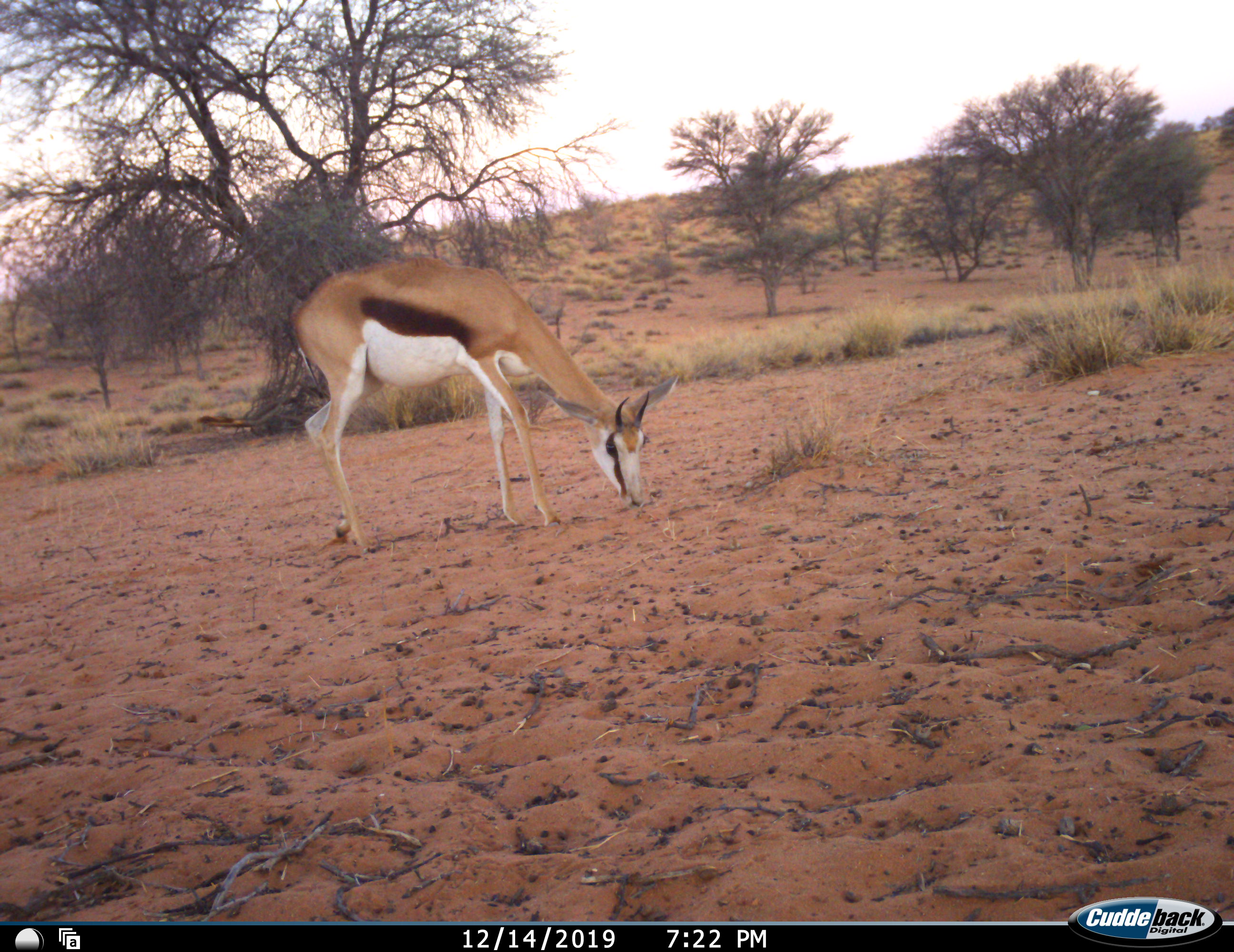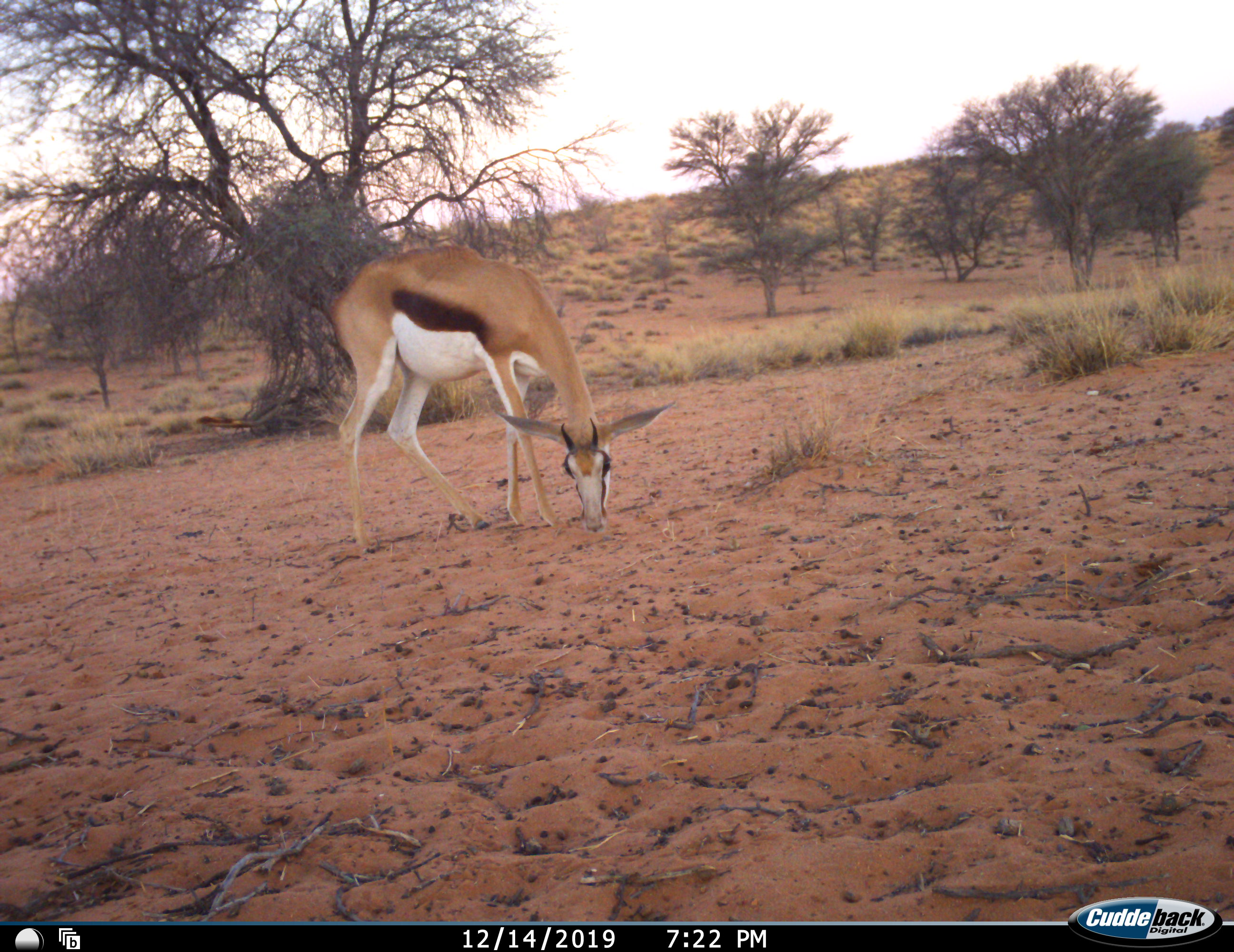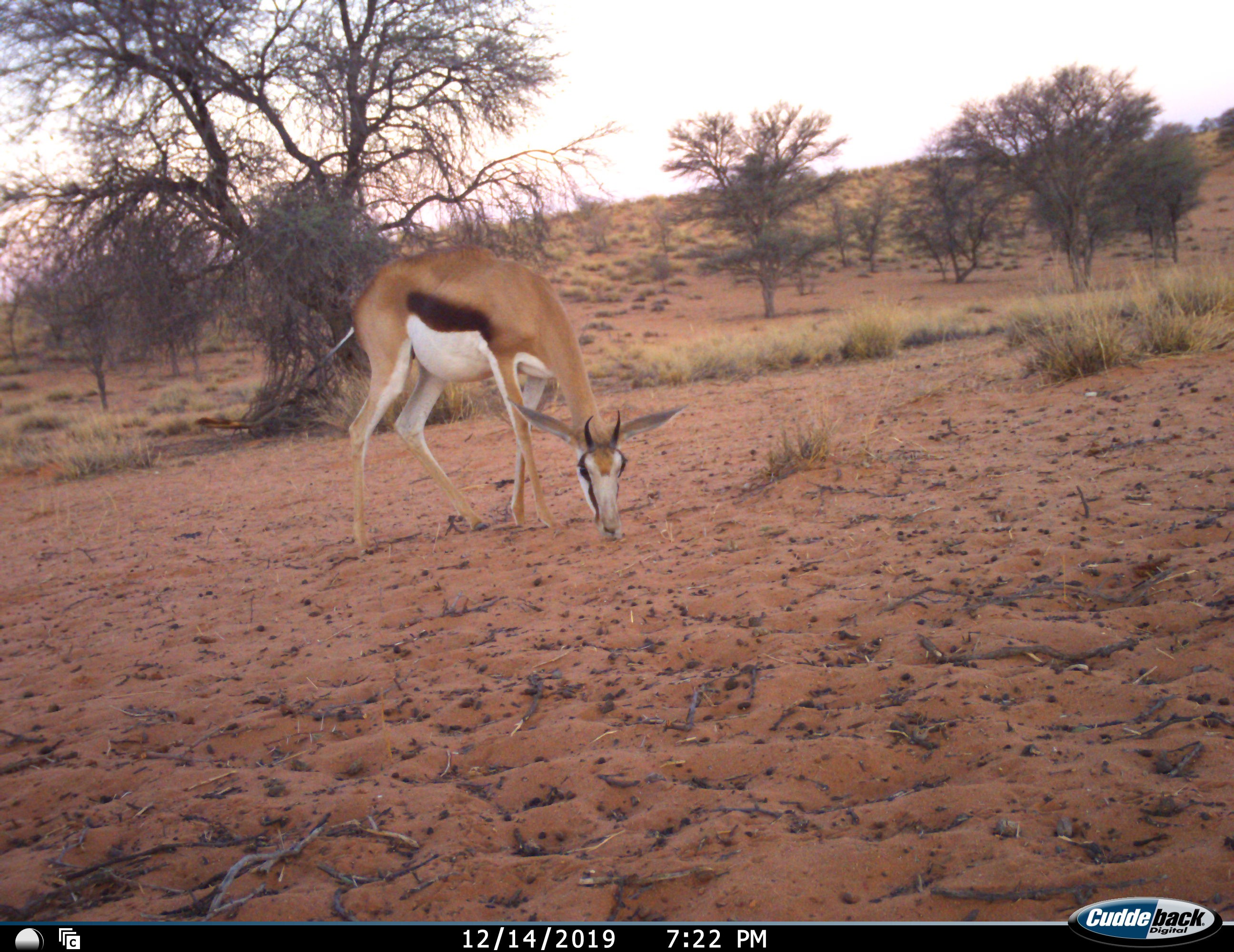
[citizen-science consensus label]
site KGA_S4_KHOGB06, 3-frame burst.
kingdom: Animalia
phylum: Chordata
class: Mammalia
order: Artiodactyla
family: Bovidae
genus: Antidorcas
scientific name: Antidorcas marsupialis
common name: springbok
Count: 1.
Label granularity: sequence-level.